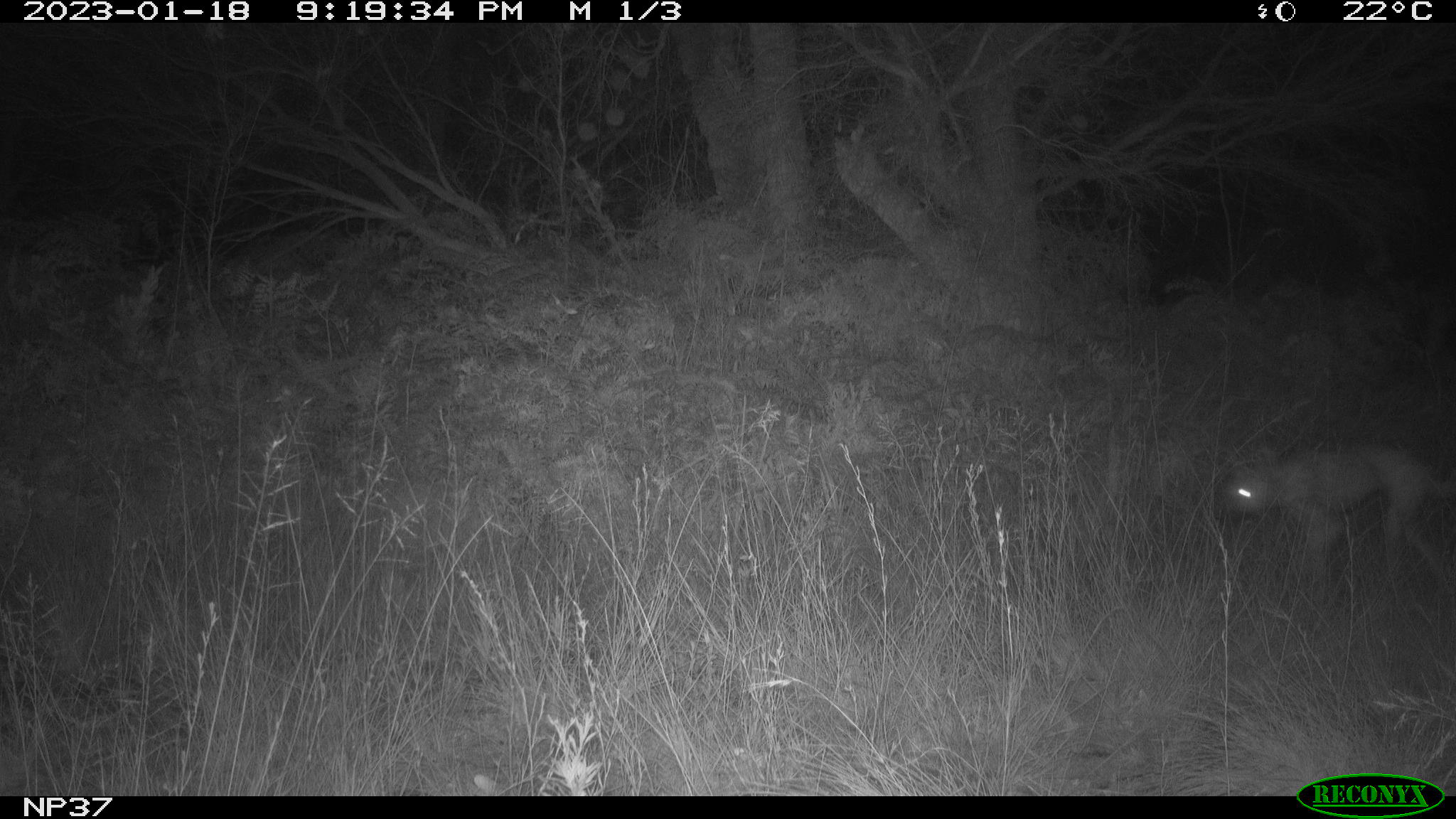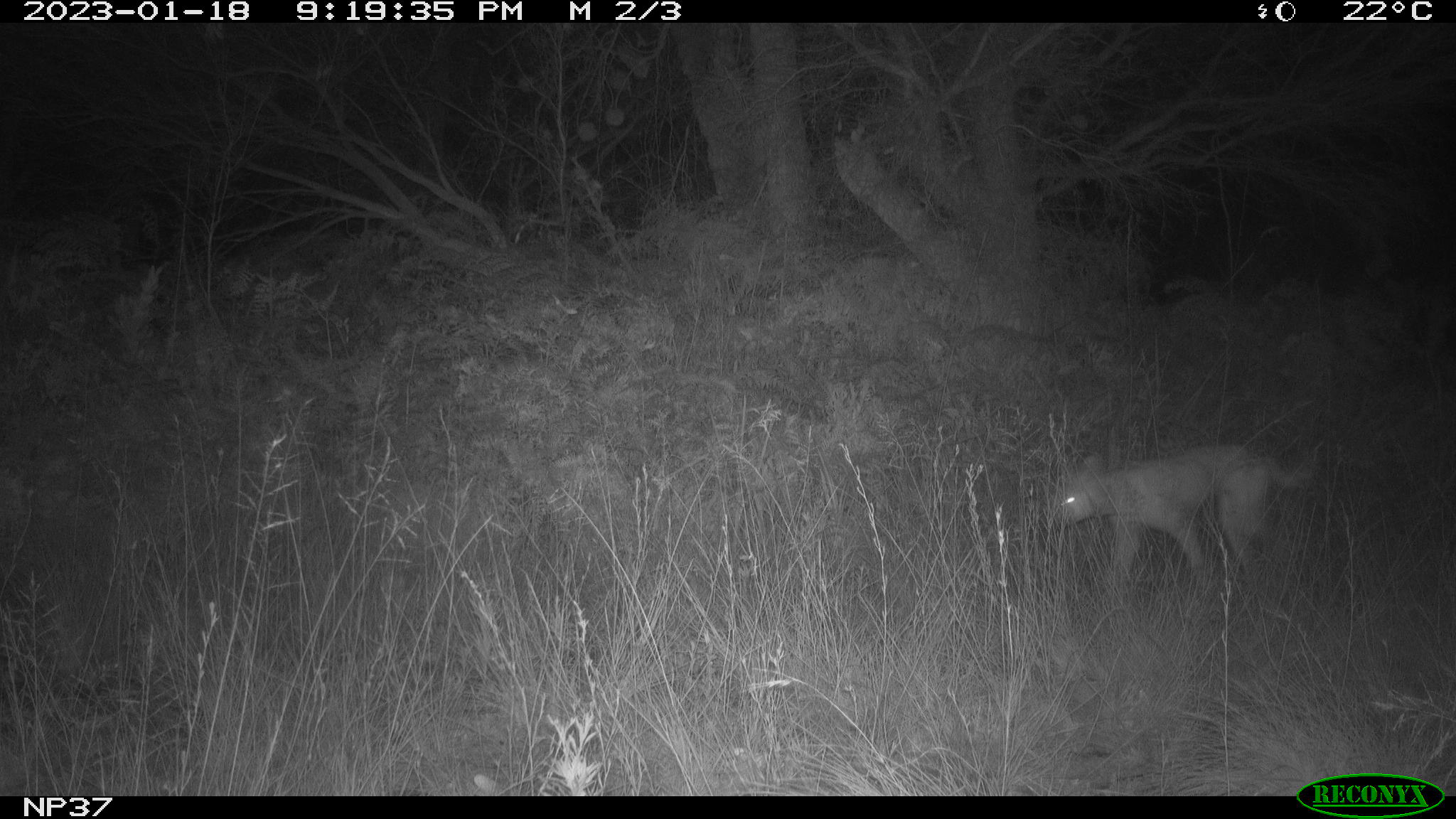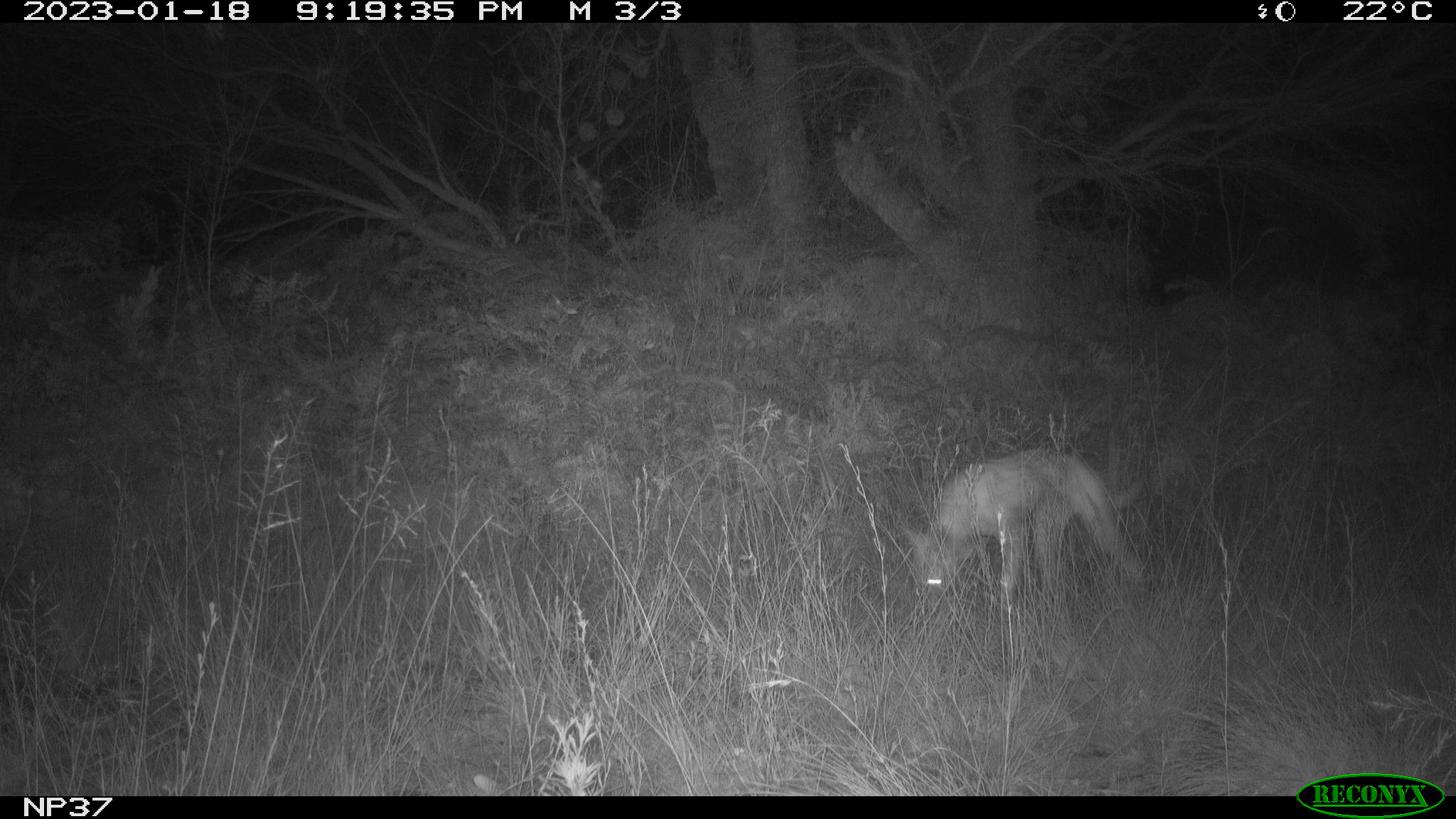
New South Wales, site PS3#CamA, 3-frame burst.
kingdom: Animalia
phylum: Chordata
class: Mammalia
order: Carnivora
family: Canidae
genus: Canis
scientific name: Canis familiaris dingo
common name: dingo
Dingo (Canis familiaris dingo).